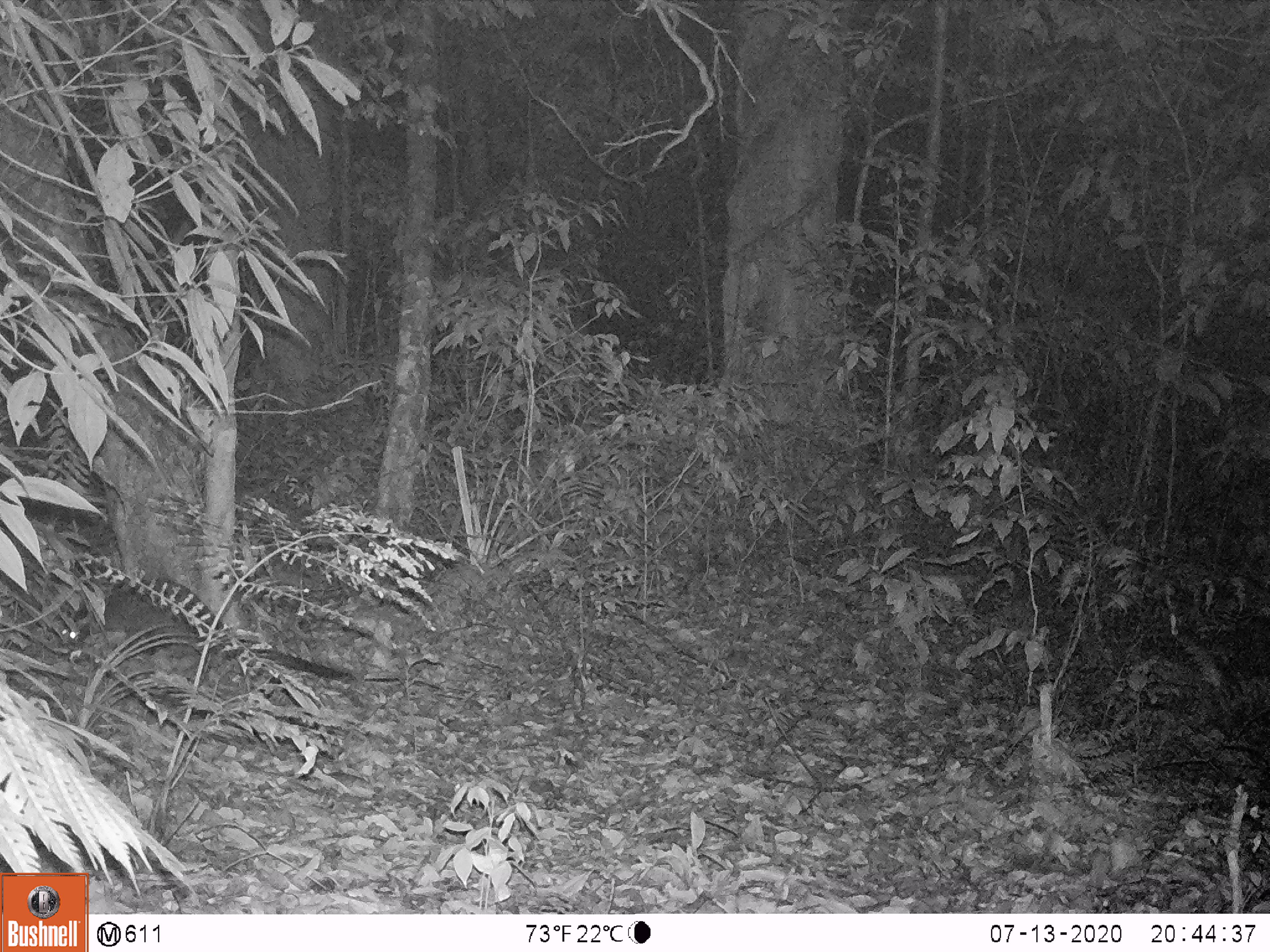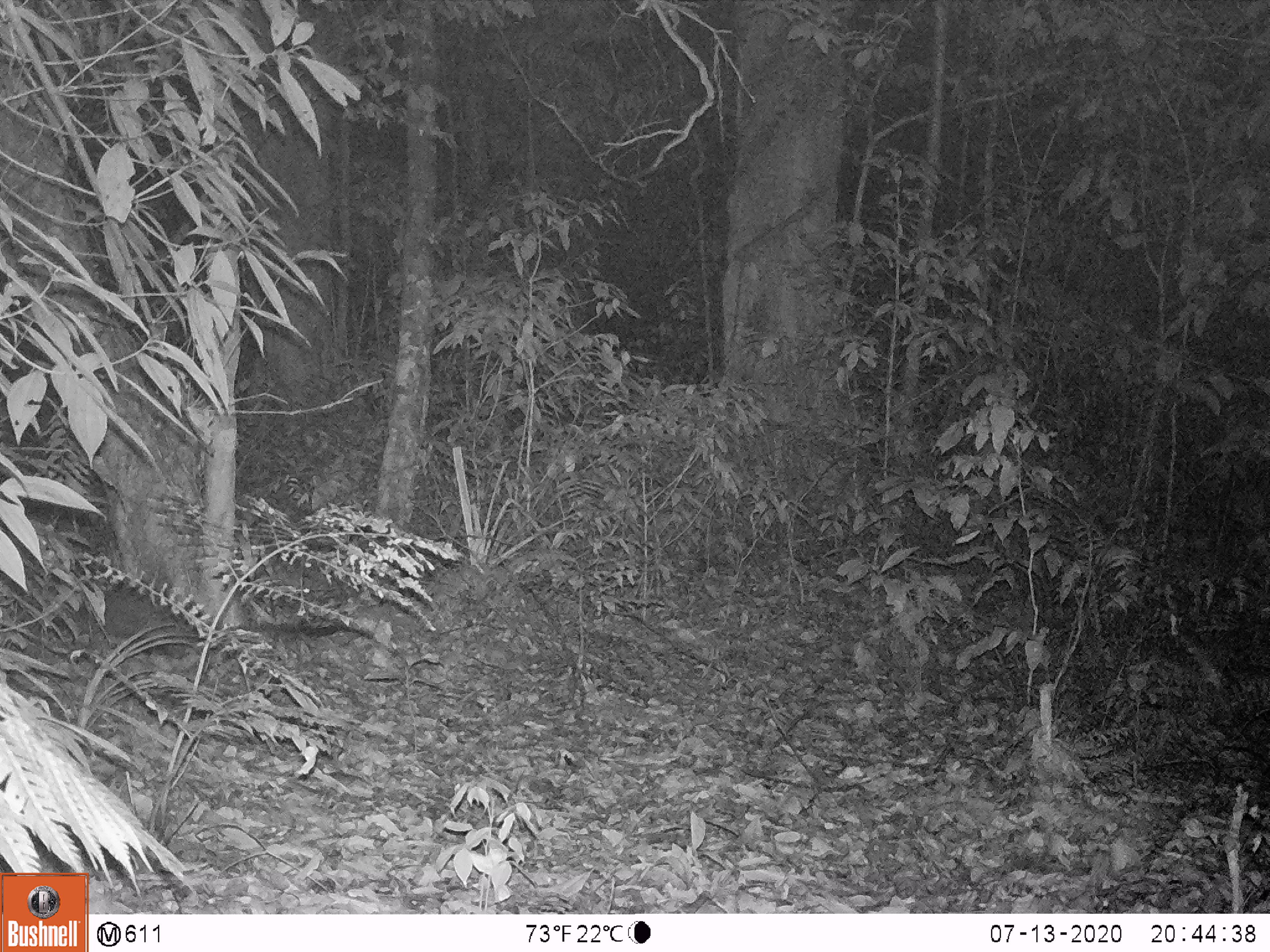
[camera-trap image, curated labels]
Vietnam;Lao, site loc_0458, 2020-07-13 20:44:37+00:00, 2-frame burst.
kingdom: Animalia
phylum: Chordata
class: Mammalia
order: Carnivora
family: Viverridae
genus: Paguma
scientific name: Paguma larvata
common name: masked palm civet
Masked palm civet (Paguma larvata). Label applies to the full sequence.